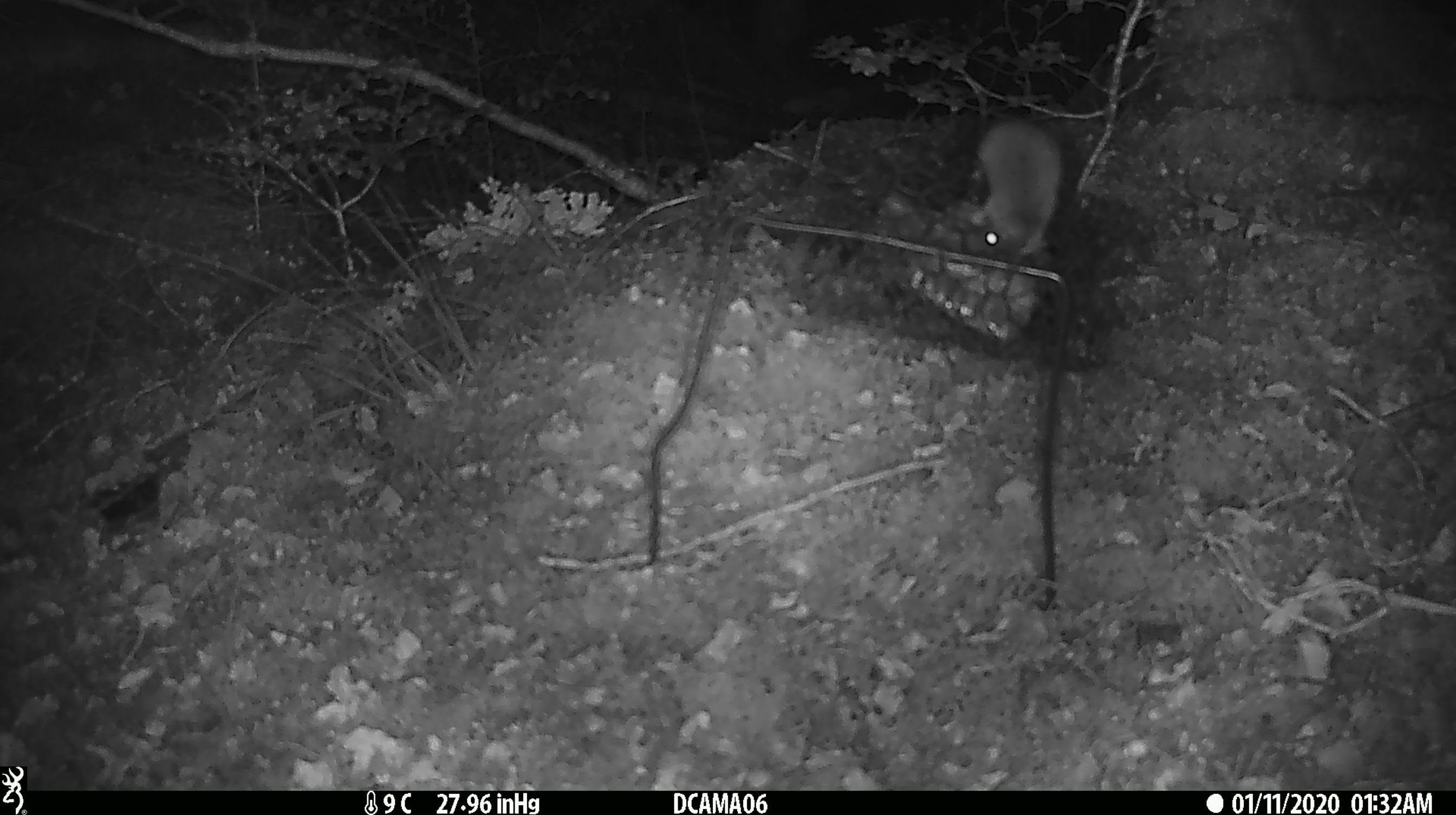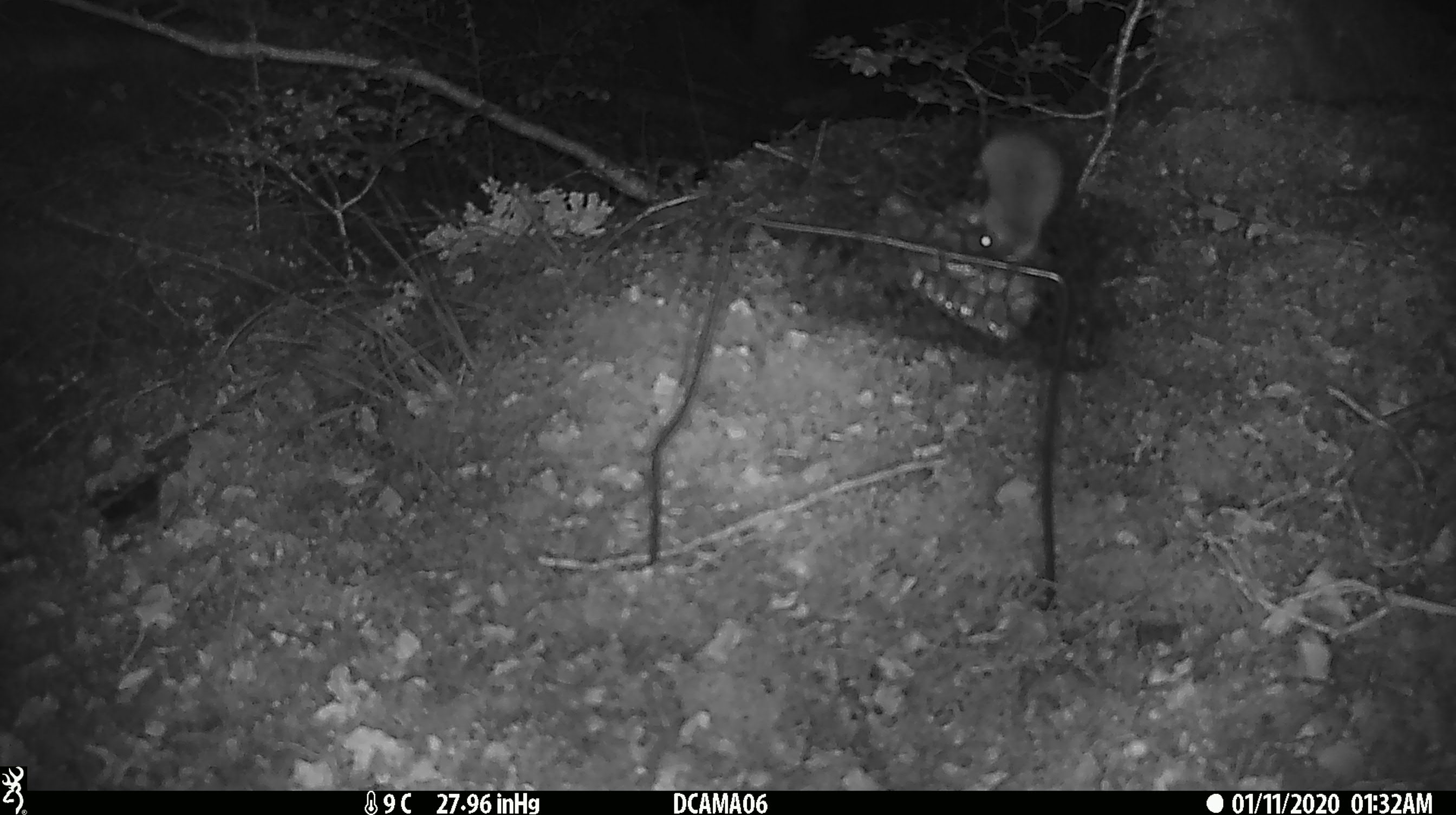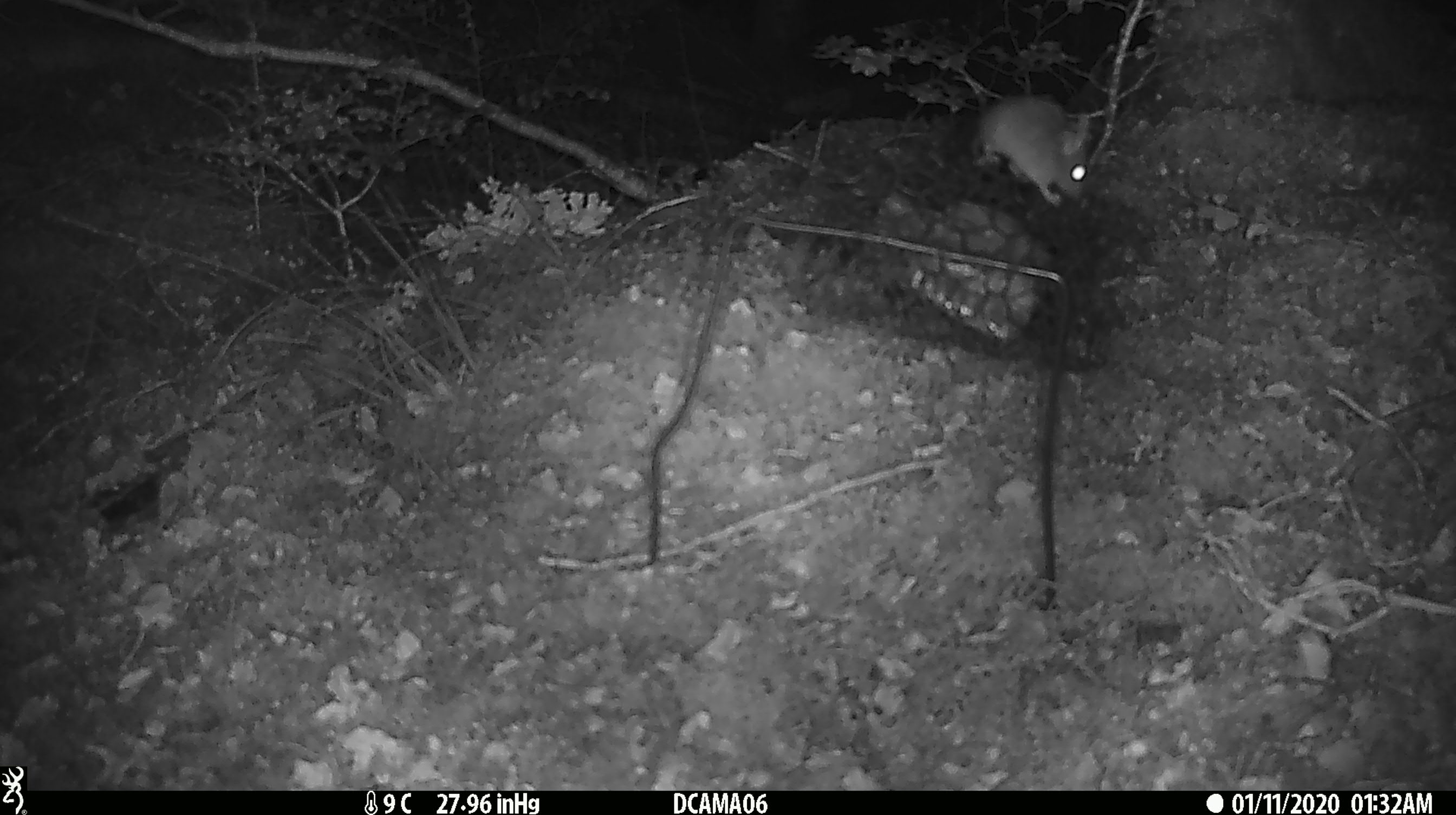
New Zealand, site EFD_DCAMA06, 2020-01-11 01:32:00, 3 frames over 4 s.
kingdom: Animalia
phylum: Chordata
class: Mammalia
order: Rodentia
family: Muridae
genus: Mus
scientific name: Mus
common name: mouse